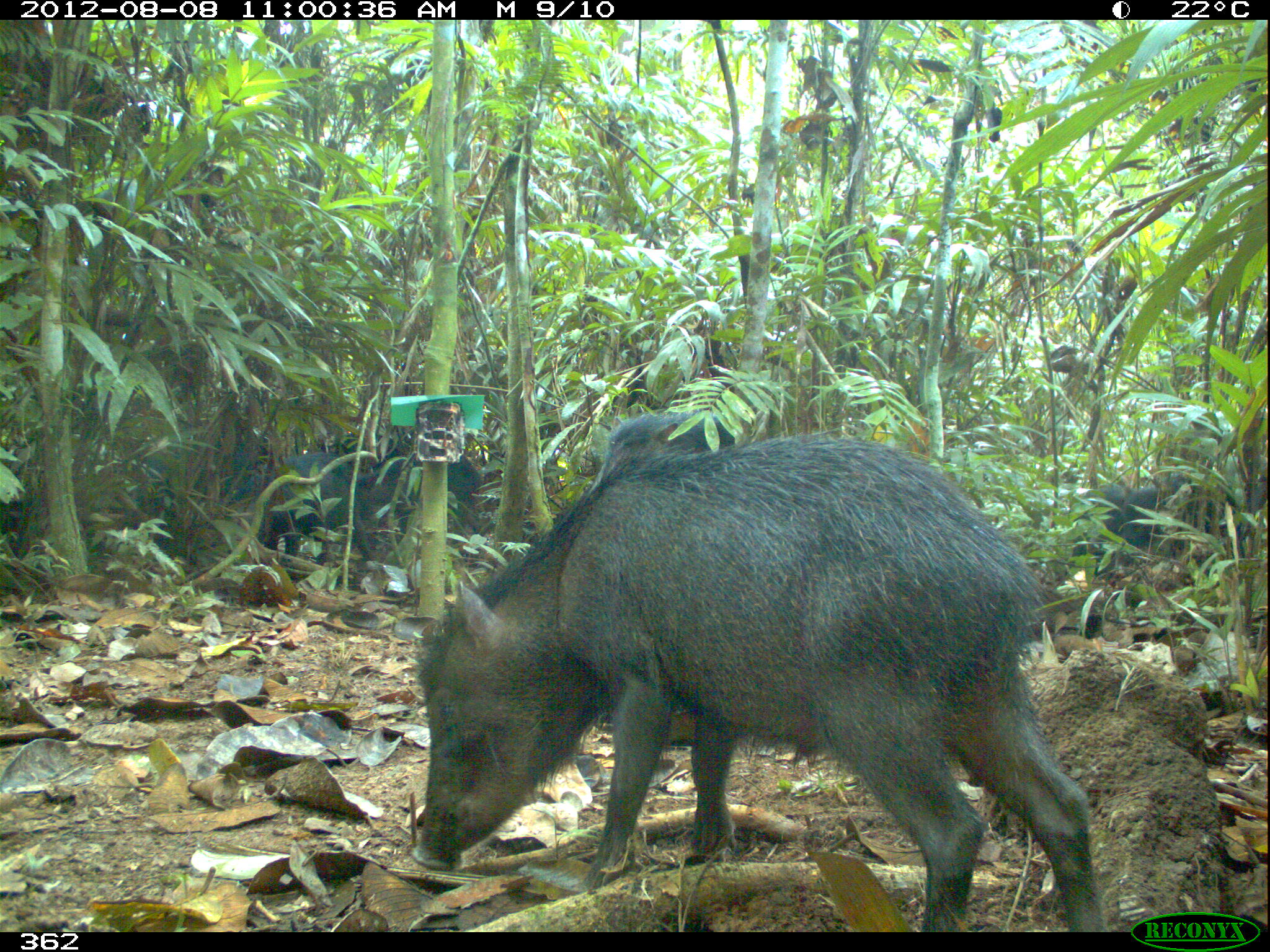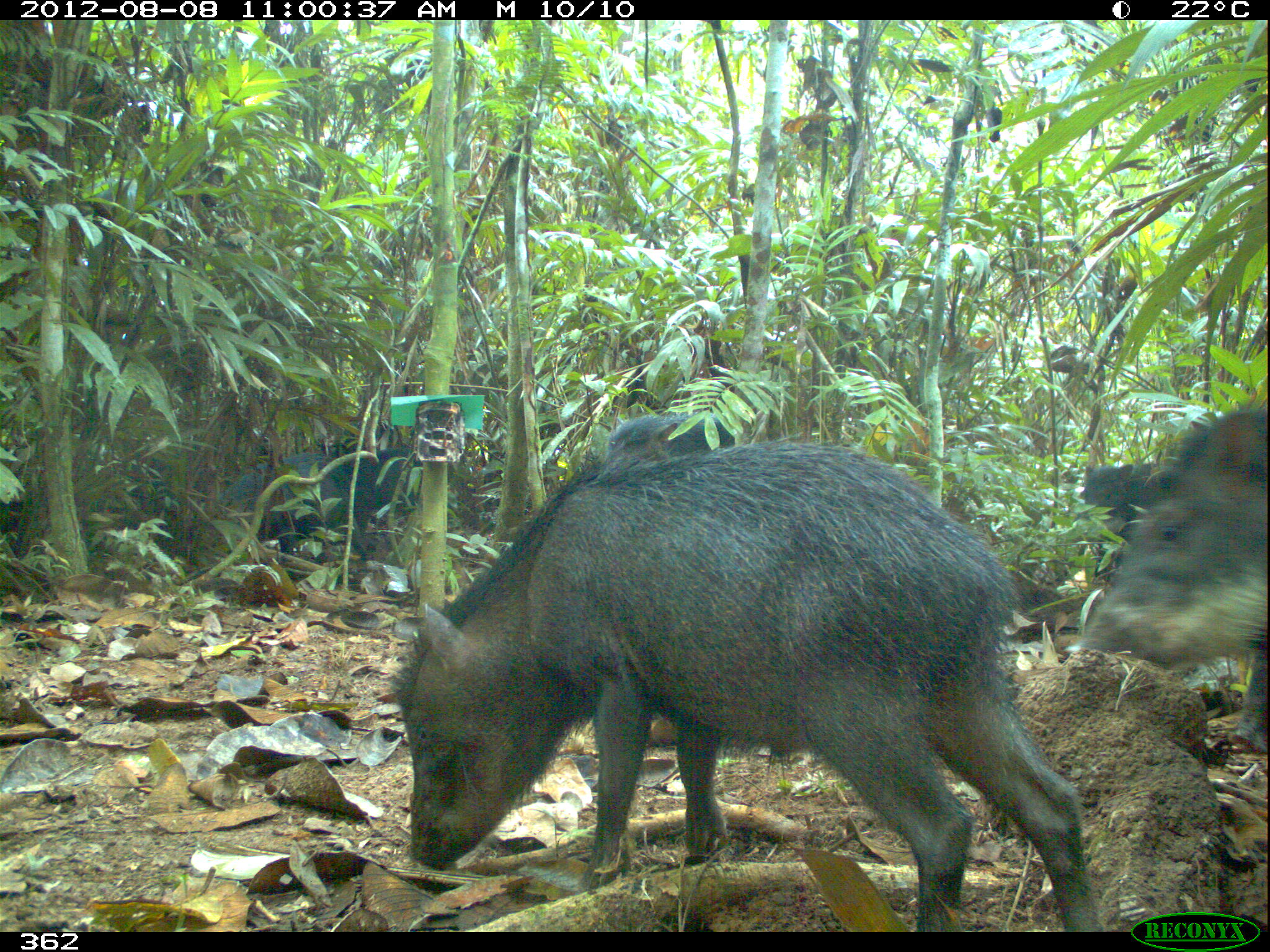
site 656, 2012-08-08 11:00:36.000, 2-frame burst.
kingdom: Animalia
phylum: Chordata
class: Mammalia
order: Artiodactyla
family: Tayassuidae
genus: Tayassu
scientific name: Tayassu pecari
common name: white-lipped peccary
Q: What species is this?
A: Tayassu pecari (white-lipped peccary).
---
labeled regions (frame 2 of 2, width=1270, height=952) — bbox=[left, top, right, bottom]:
tayassu pecari: bbox=[385, 438, 1102, 932]; bbox=[1079, 406, 1269, 754]; bbox=[222, 439, 378, 564]; bbox=[600, 410, 742, 470]; bbox=[1077, 459, 1164, 513]